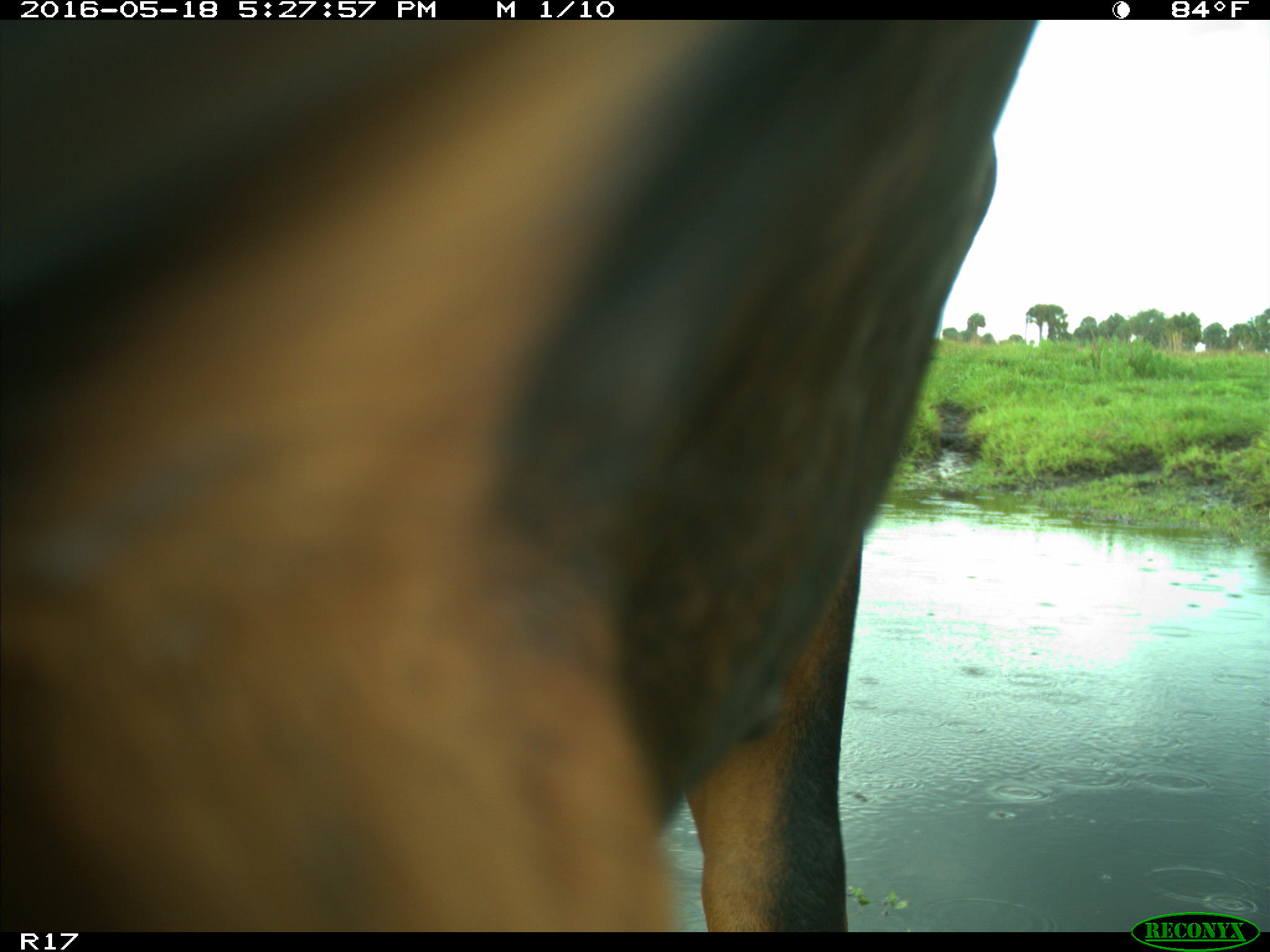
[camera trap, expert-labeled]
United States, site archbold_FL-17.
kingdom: Animalia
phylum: Chordata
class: Mammalia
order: Artiodactyla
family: Bovidae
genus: Bos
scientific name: Bos taurus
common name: domestic cow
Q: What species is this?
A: Bos taurus (domestic cow).